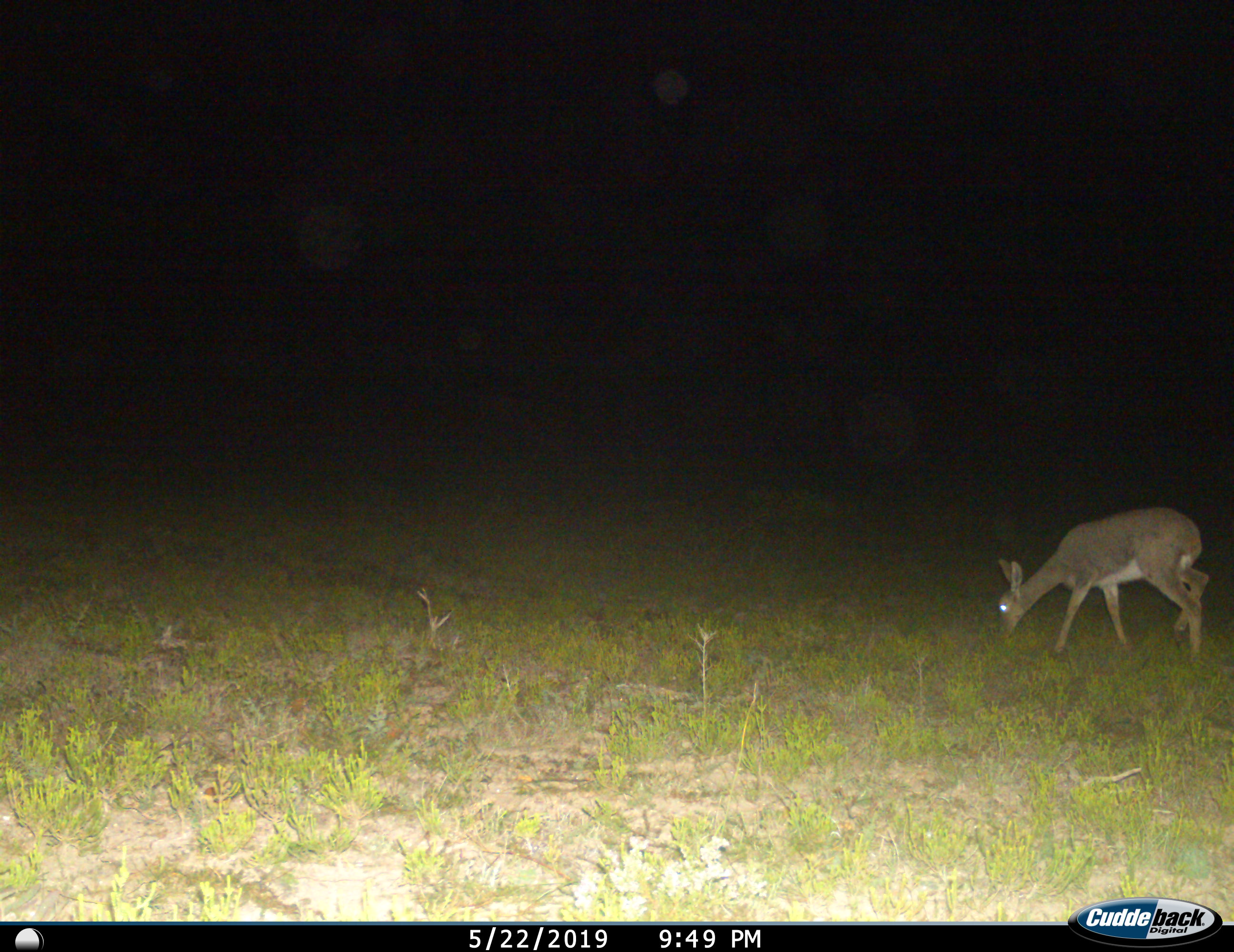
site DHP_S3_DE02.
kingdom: Animalia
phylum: Chordata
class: Mammalia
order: Artiodactyla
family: Bovidae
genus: Pelea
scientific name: Pelea capreolus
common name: grey rhebok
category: rhebokgrey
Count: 1.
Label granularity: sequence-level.